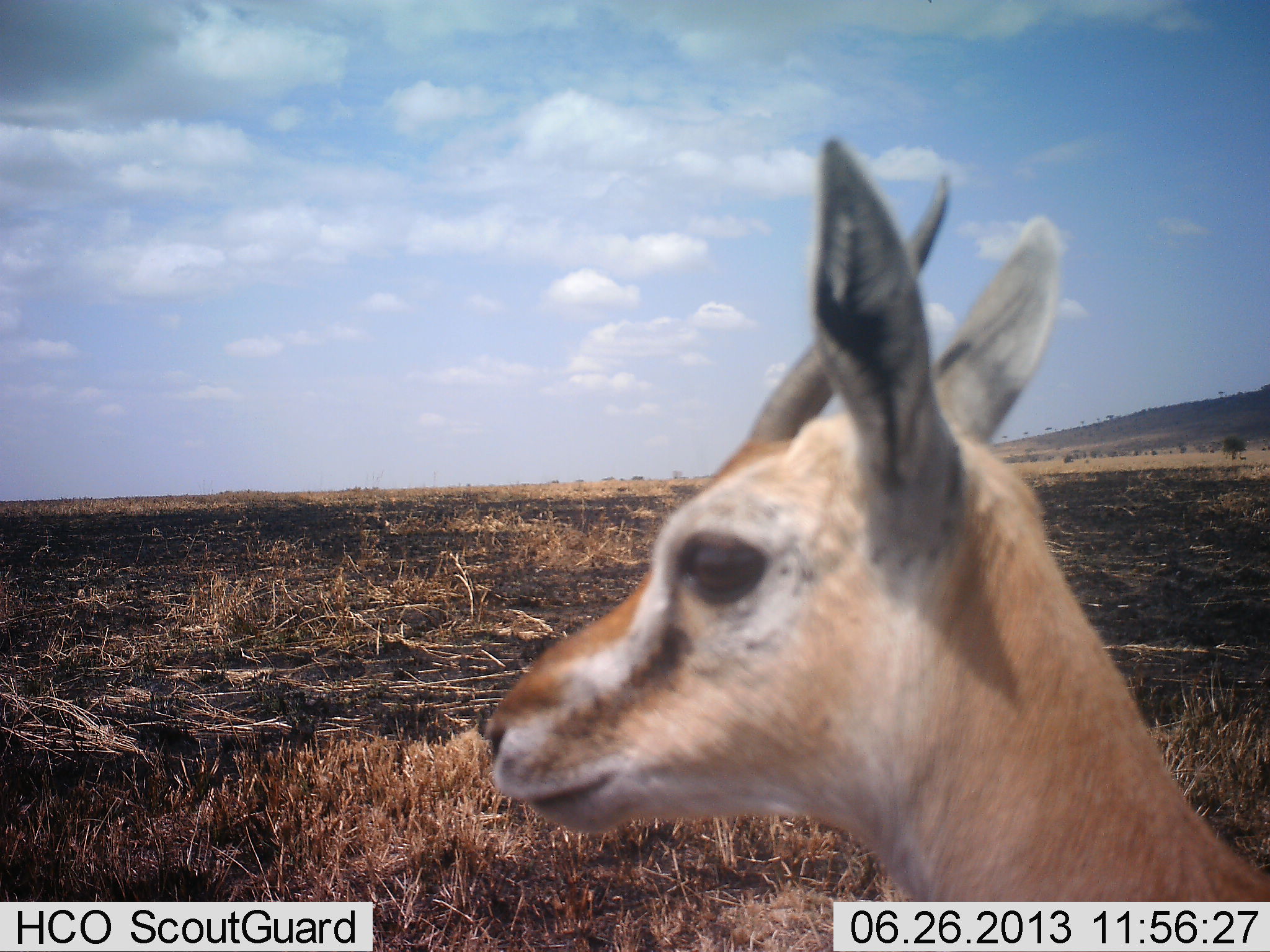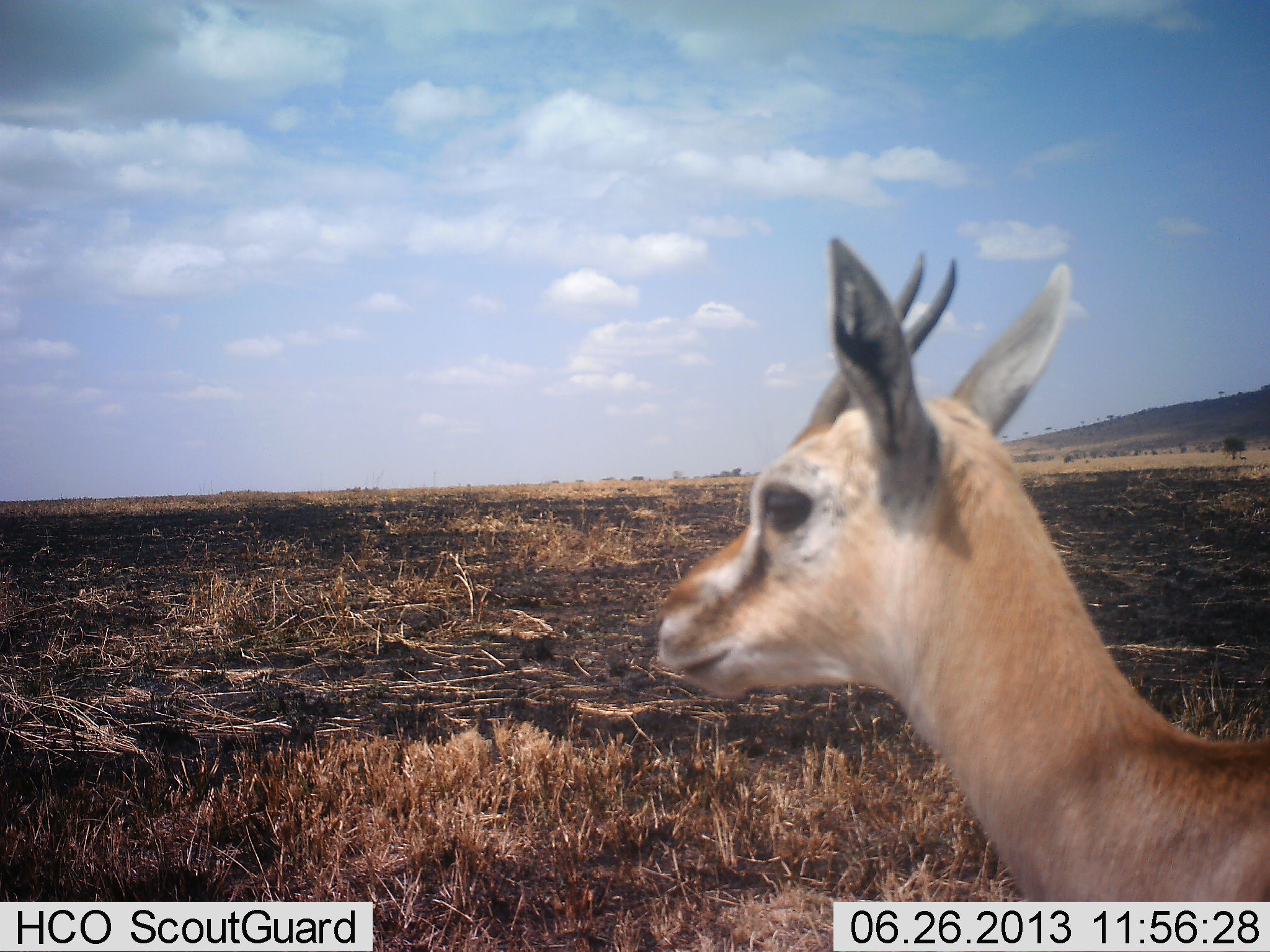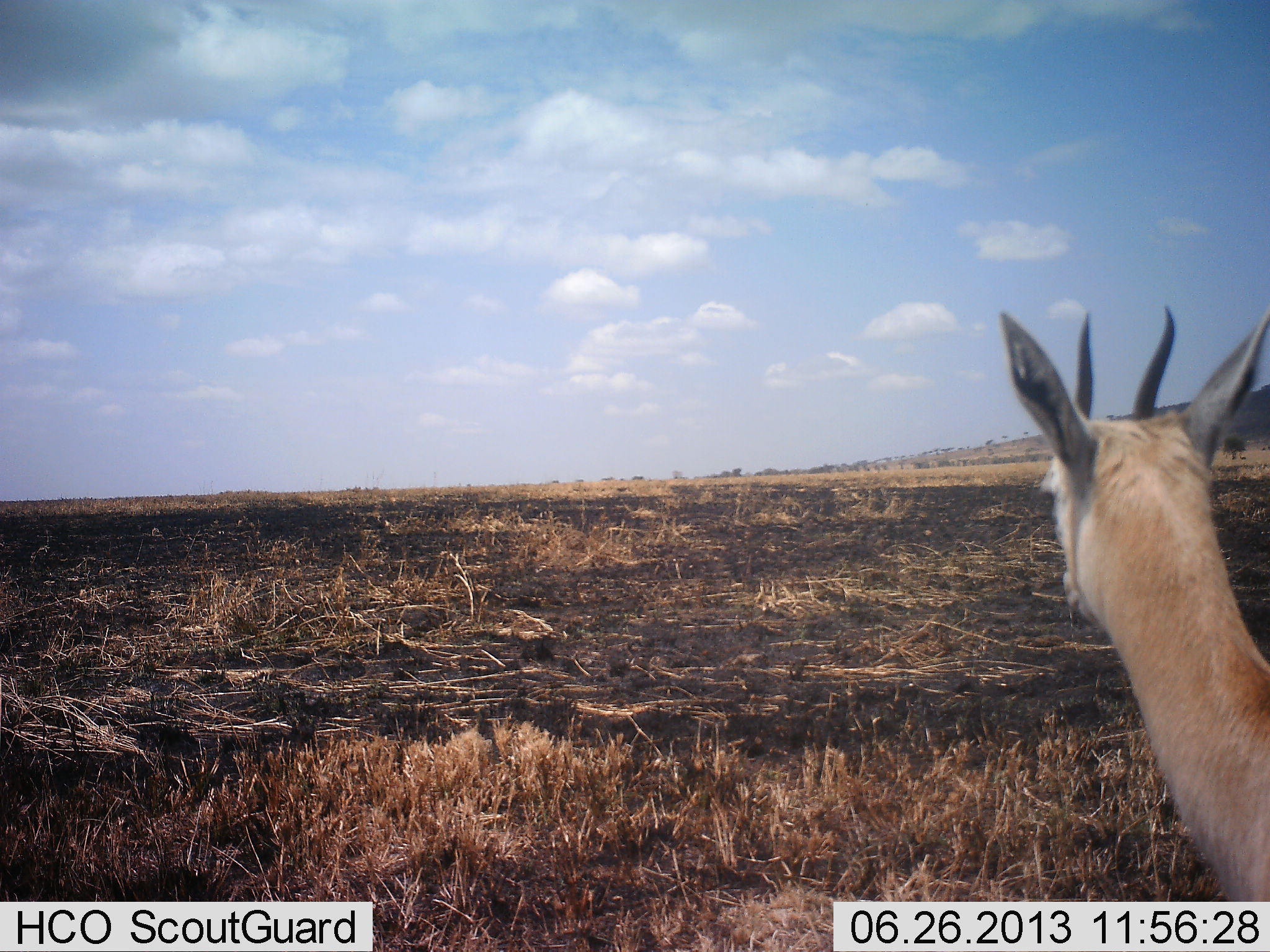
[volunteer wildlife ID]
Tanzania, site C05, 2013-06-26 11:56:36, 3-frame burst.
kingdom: Animalia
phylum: Chordata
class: Mammalia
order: Artiodactyla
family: Bovidae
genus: Eudorcas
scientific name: Eudorcas thomsonii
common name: thomson's gazelle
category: gazellethomsons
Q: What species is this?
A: Gazellethomsons (thomson's gazelle) (Eudorcas thomsonii).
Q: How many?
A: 1.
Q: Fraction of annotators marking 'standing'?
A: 84%.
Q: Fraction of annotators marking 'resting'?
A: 0%.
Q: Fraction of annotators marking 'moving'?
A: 16%.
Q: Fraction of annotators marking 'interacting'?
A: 0%.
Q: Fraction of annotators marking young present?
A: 0%.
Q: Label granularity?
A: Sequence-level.